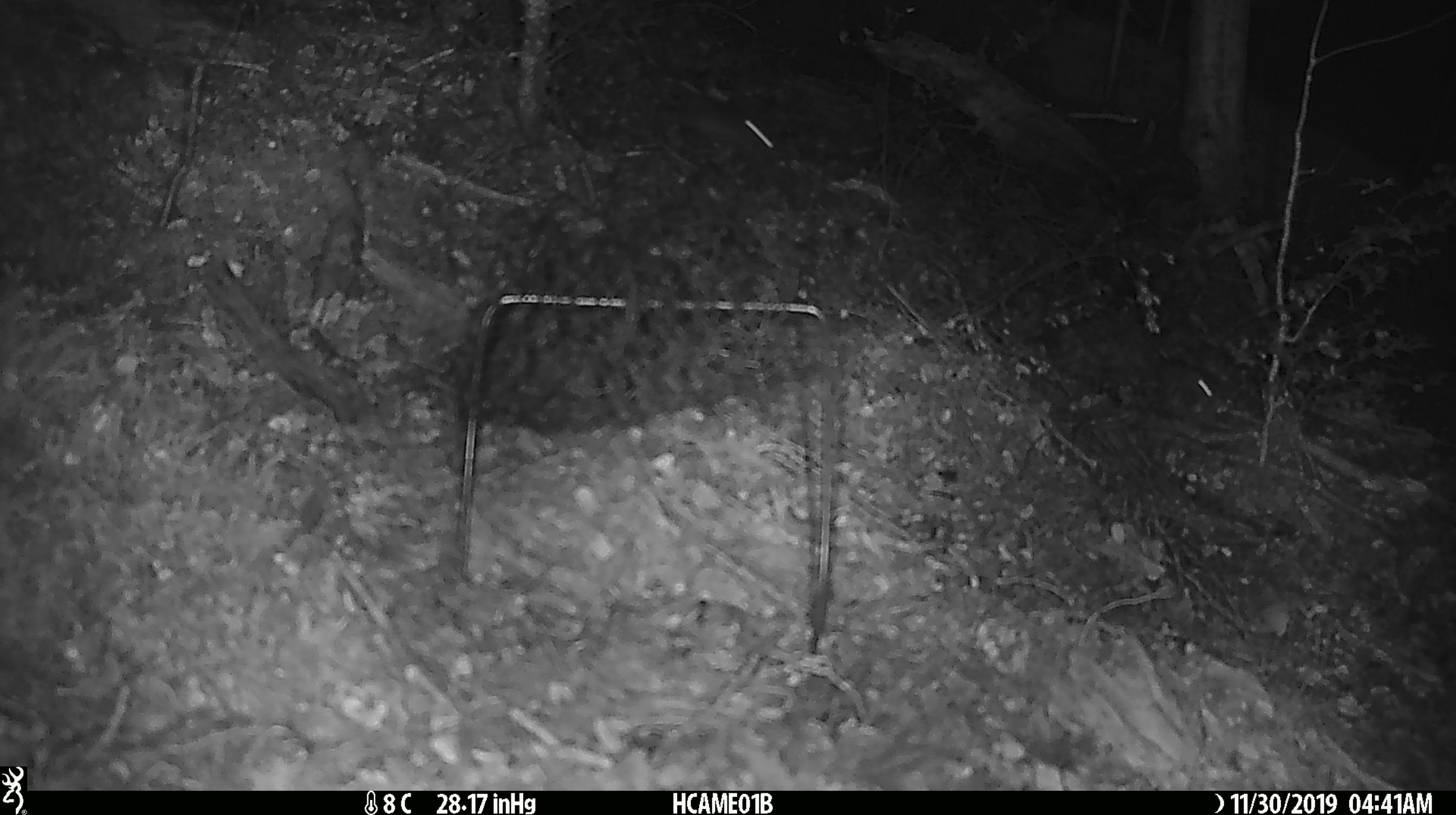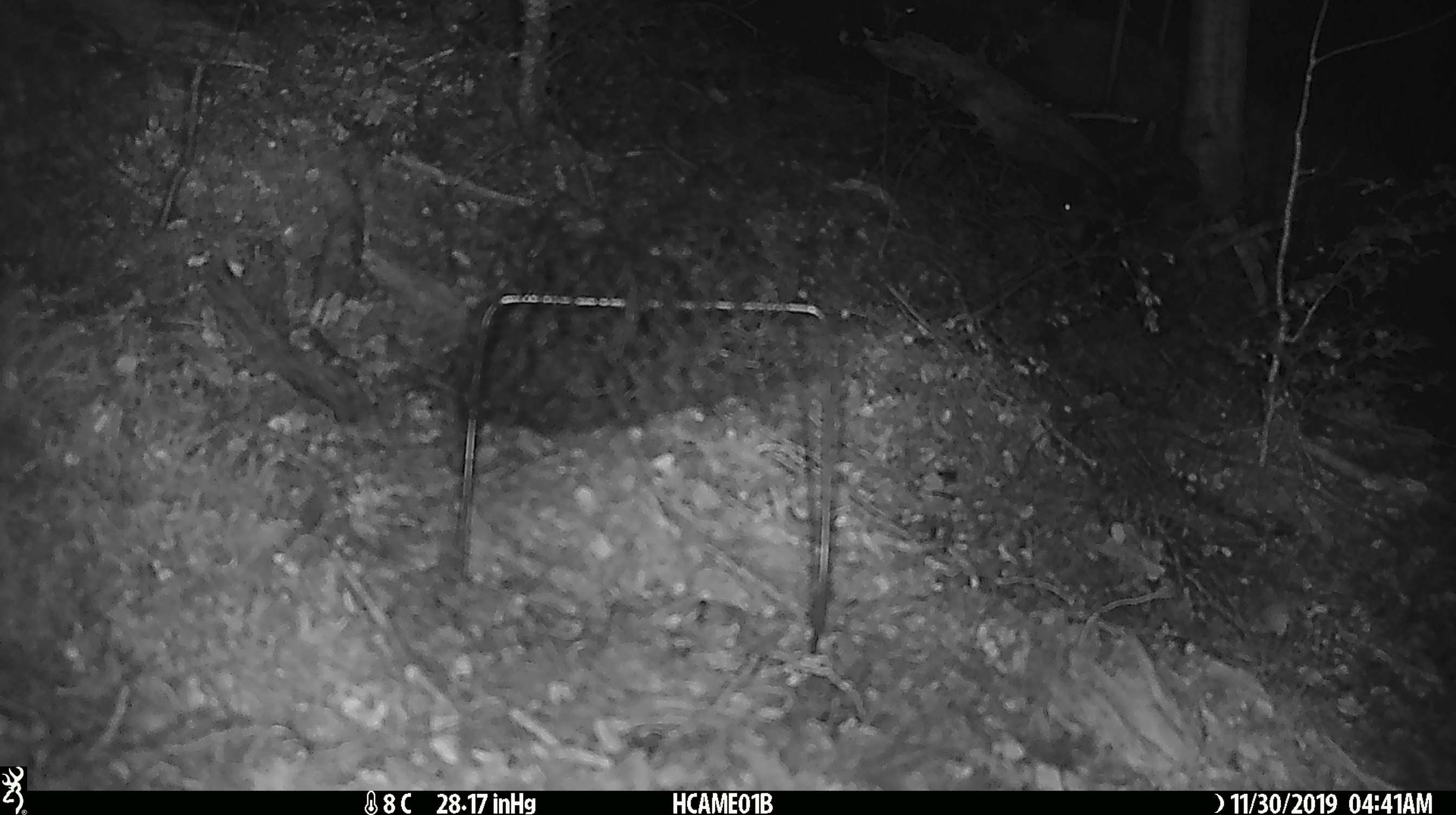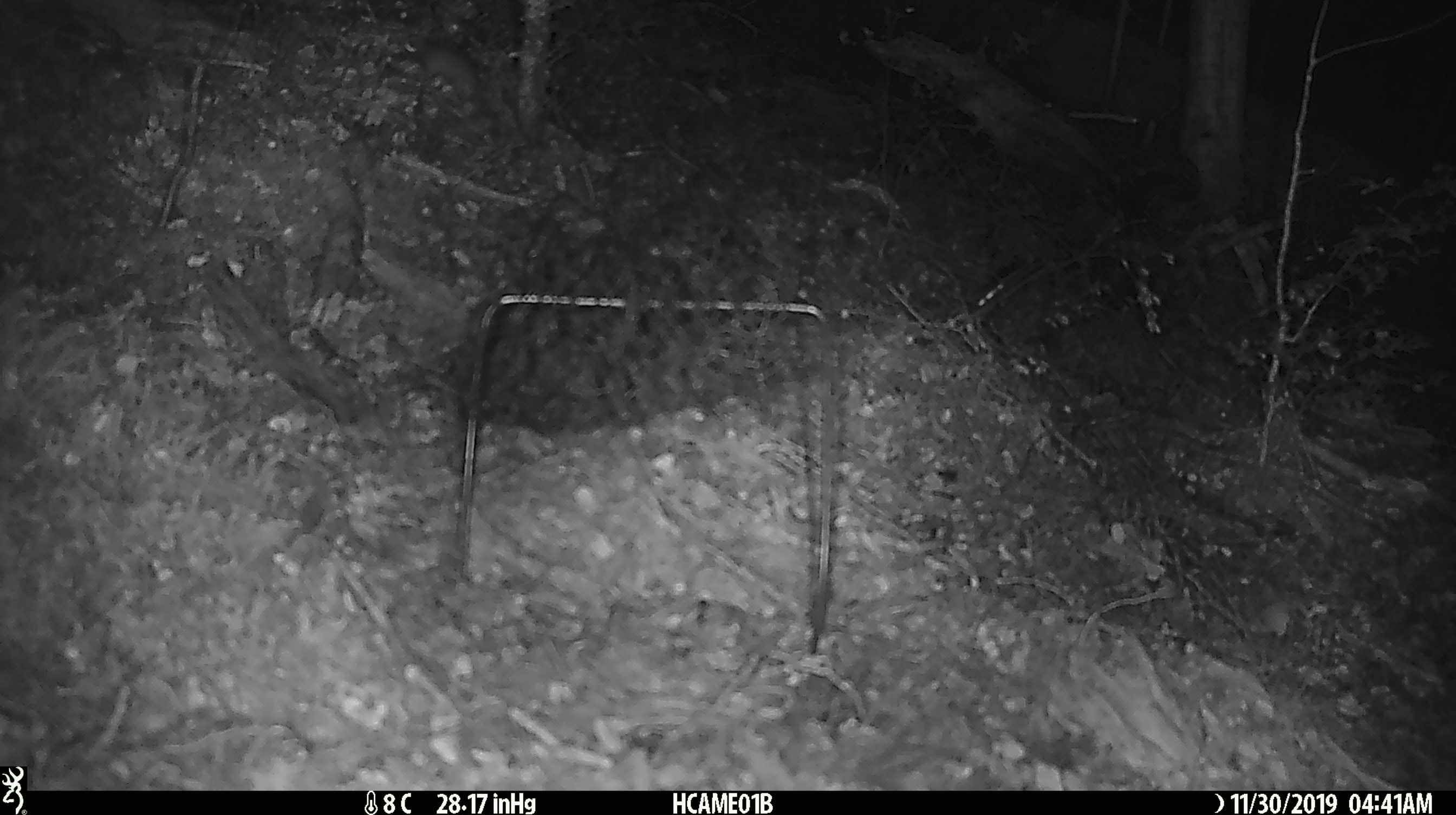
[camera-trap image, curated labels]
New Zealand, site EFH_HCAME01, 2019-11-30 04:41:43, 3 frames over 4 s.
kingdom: Animalia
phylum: Chordata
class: Mammalia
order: Rodentia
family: Muridae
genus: Mus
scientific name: Mus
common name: mouse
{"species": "mouse (Mus)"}